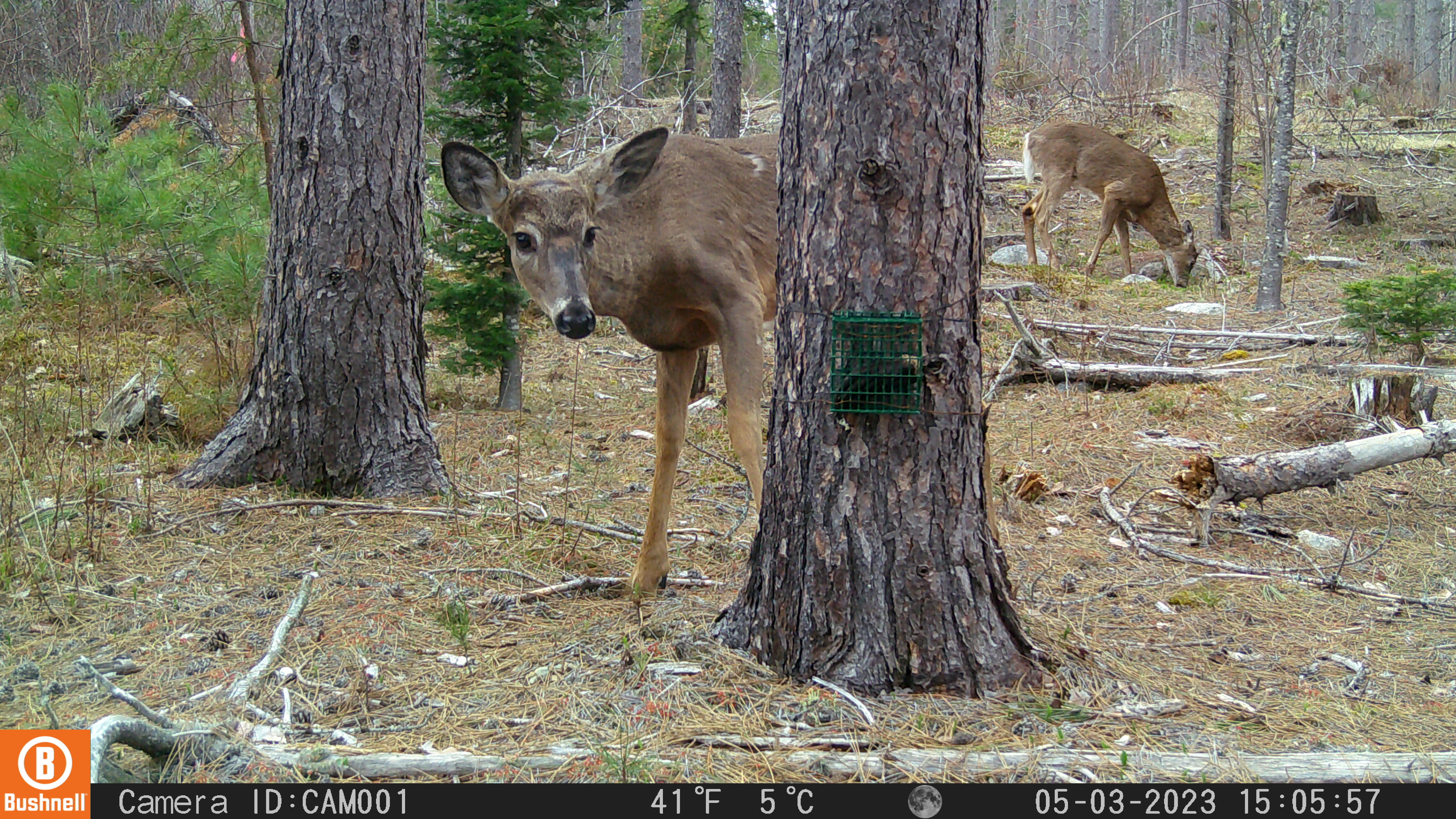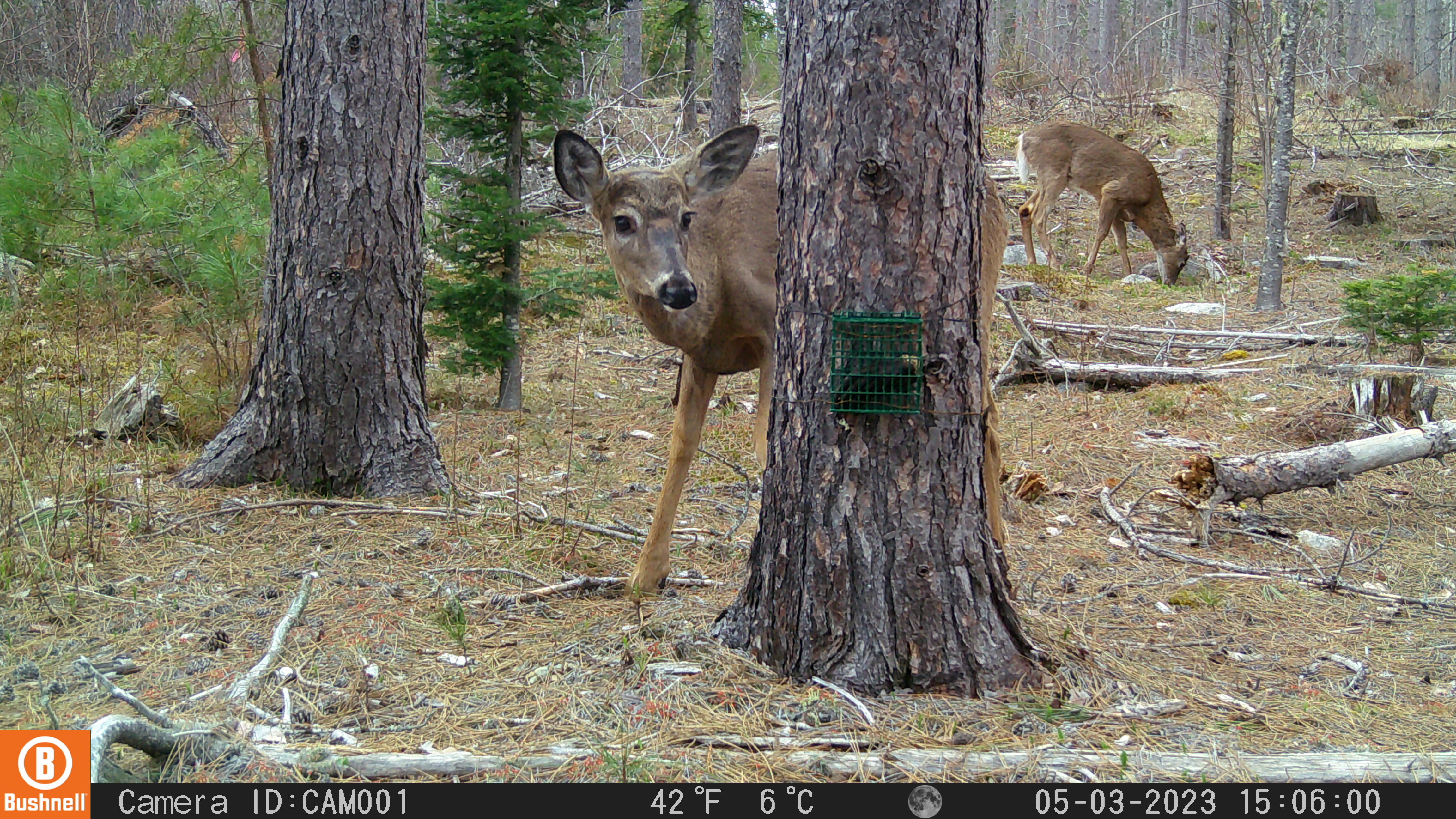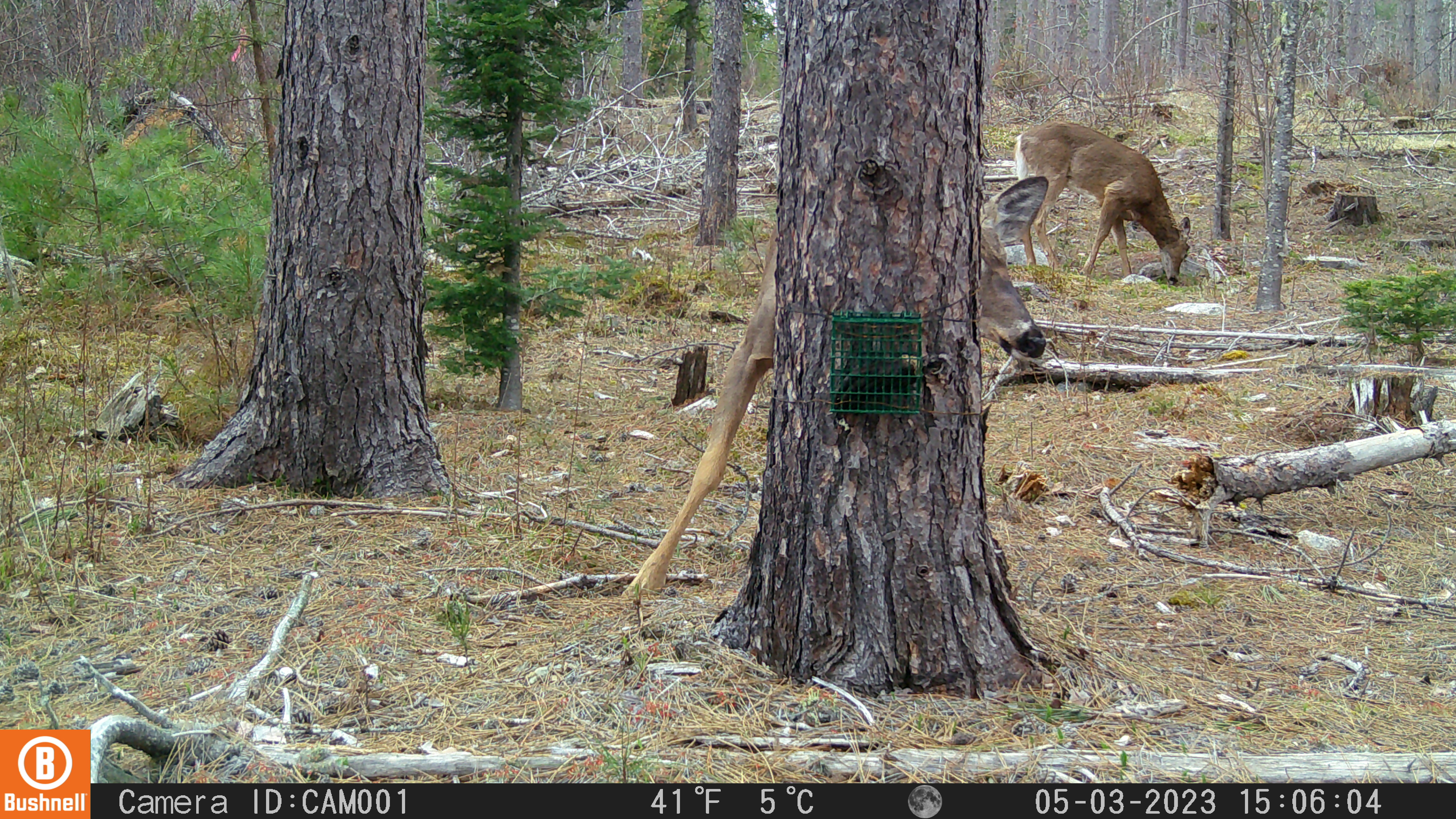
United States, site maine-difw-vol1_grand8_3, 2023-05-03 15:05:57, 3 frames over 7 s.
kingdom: Animalia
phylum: Chordata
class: Mammalia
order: Artiodactyla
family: Cervidae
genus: Odocoileus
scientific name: Odocoileus virginianus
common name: white-tailed deer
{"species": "white-tailed deer (Odocoileus virginianus)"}